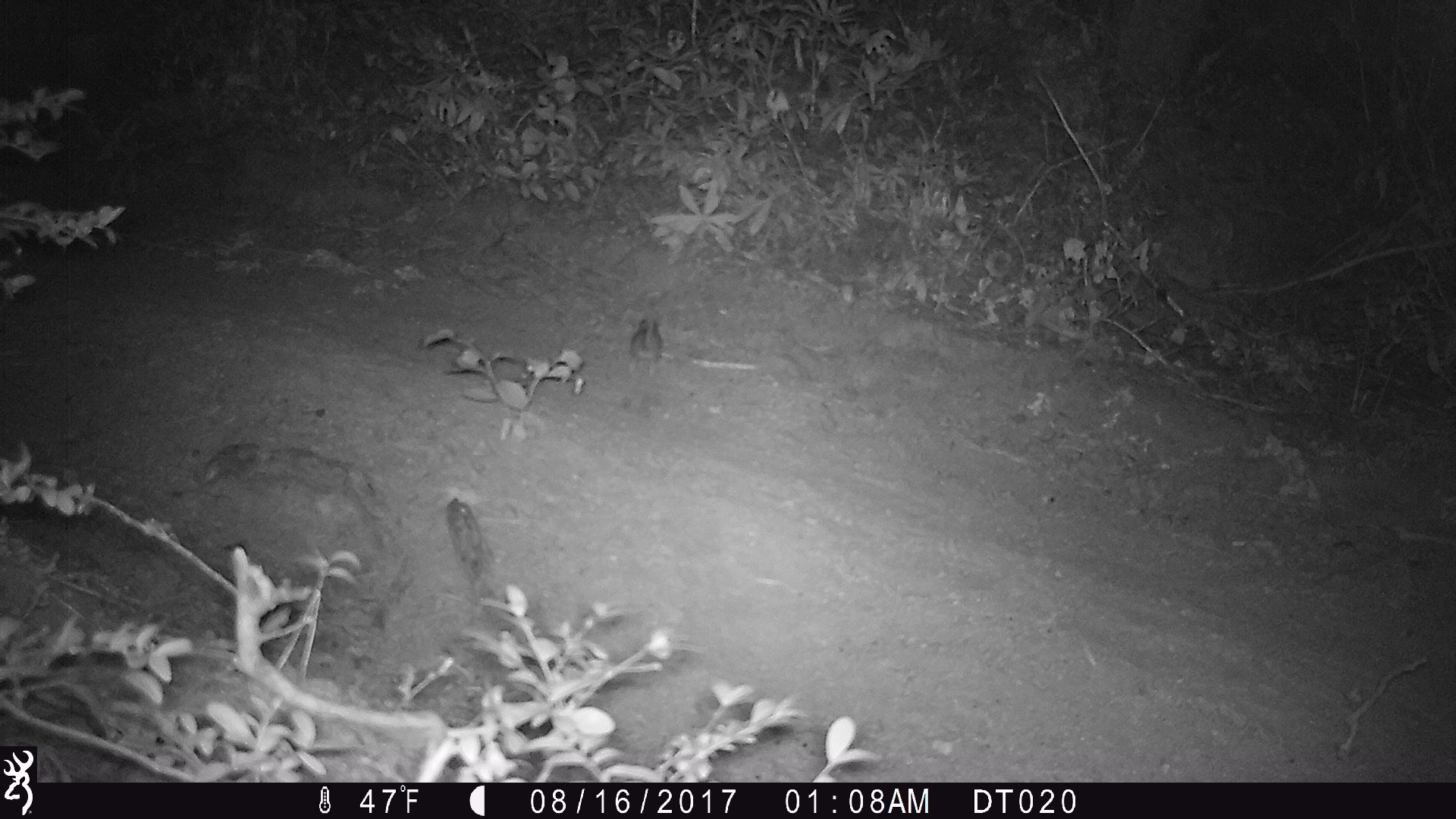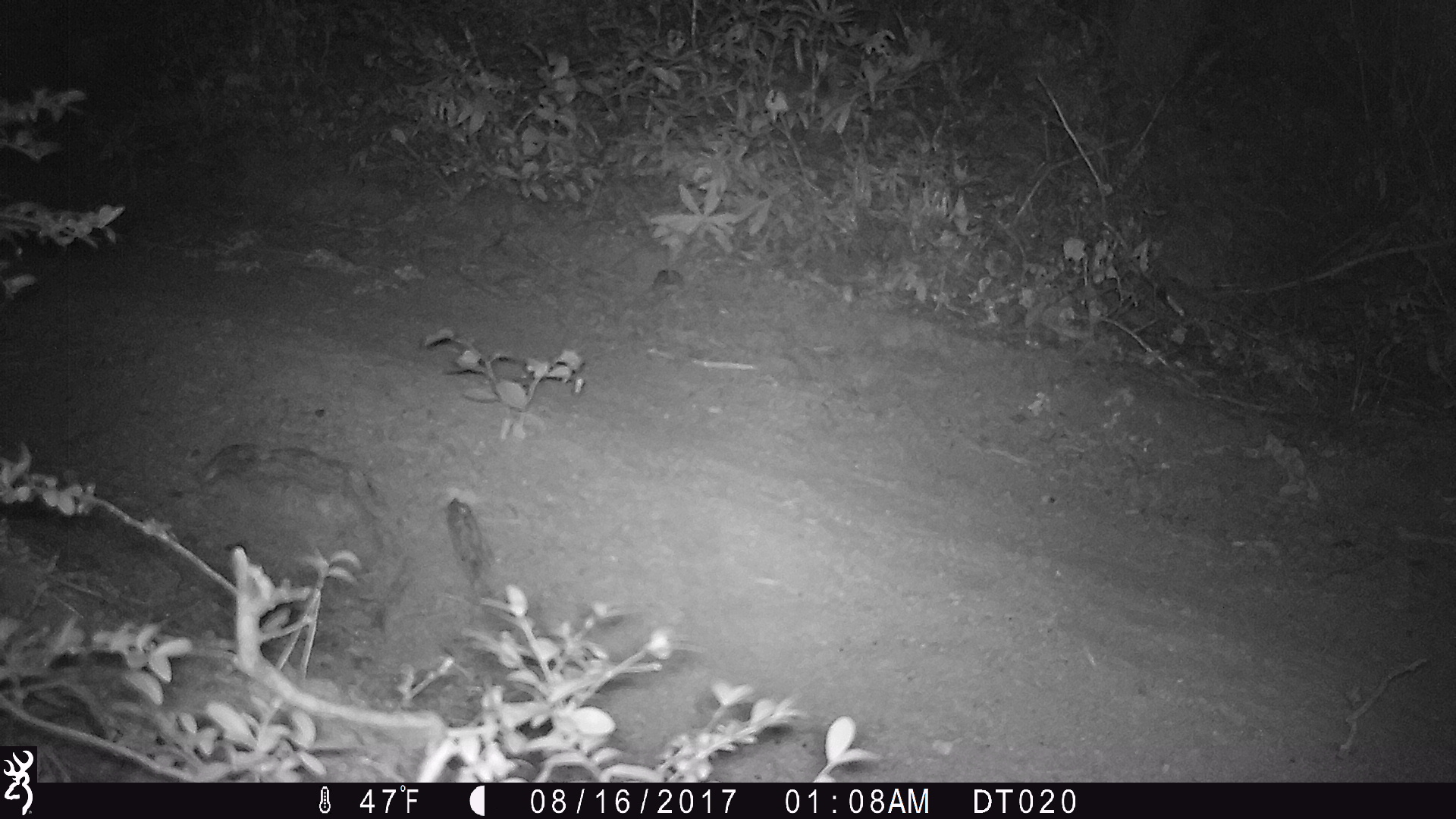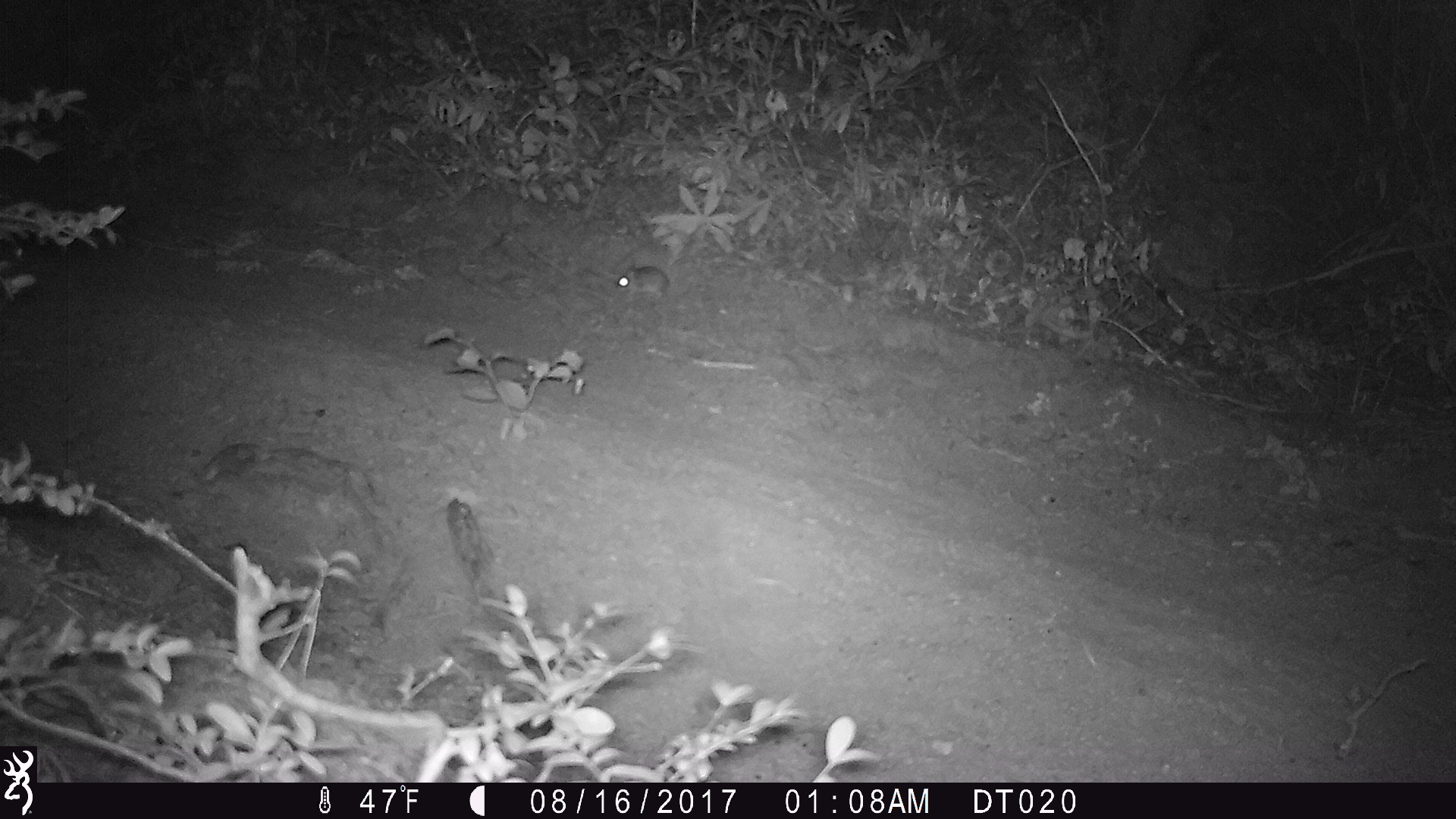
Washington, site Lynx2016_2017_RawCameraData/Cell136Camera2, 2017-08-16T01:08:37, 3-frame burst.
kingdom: Animalia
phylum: Chordata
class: Mammalia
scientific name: Mammalia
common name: small mammal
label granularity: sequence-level